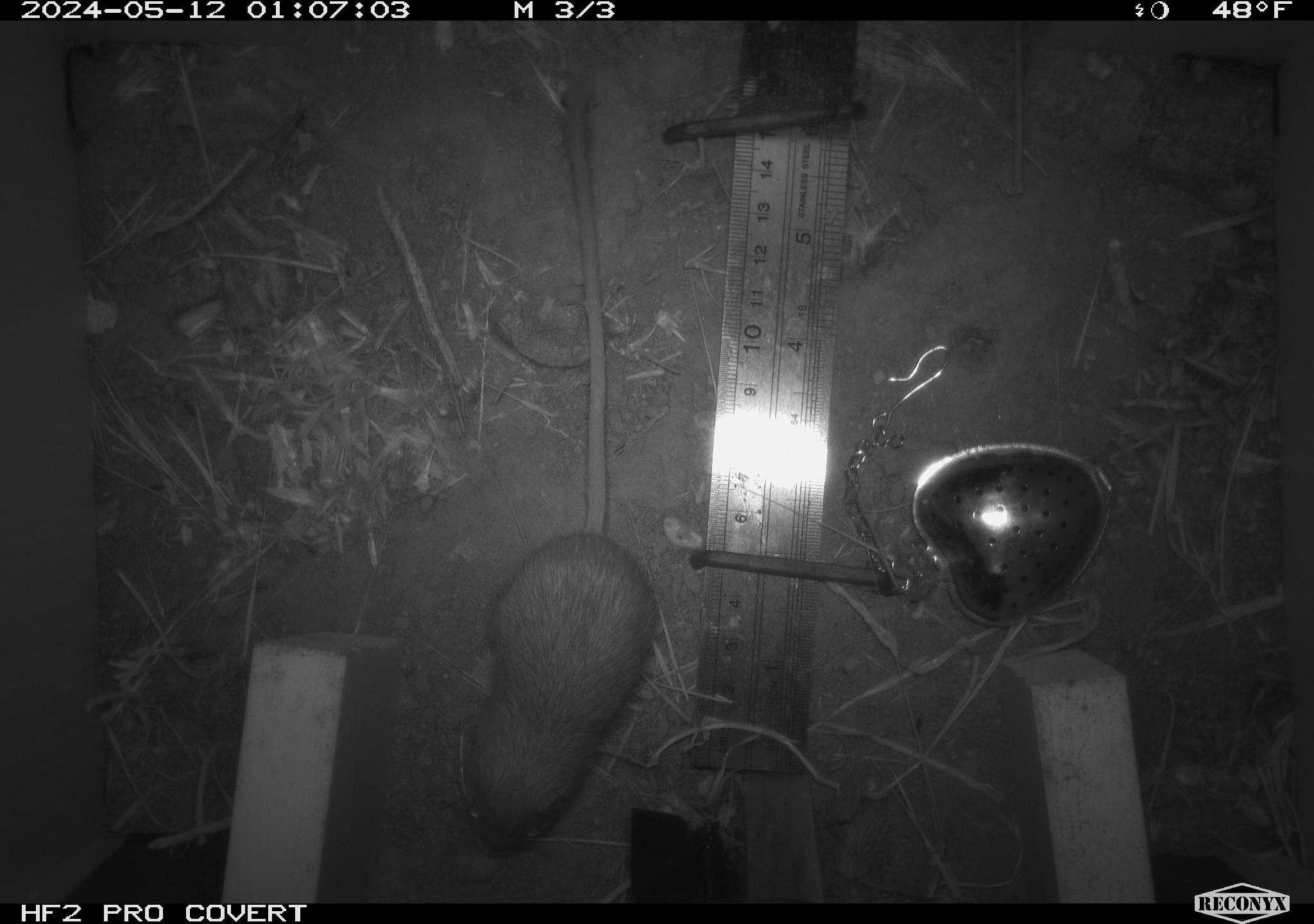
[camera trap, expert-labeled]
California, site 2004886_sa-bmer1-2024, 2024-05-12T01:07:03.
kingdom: Animalia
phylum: Chordata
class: Mammalia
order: Rodentia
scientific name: Rodentia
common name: mouse species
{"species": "mouse species (Rodentia)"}